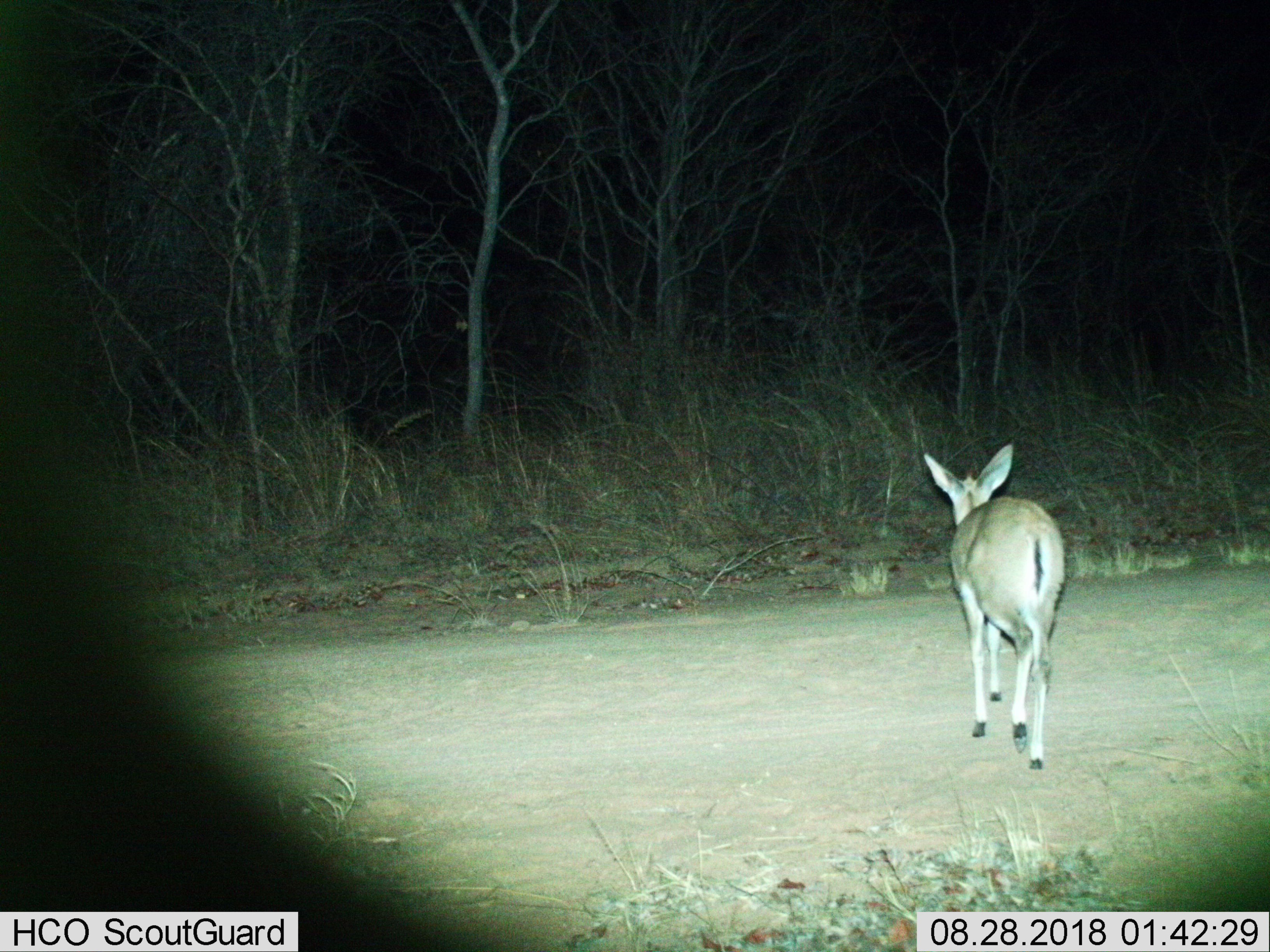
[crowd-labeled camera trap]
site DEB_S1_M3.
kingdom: Animalia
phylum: Chordata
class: Mammalia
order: Artiodactyla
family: Bovidae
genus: Sylvicapra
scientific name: Sylvicapra grimmia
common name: common duiker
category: duikercommongrey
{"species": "duikercommongrey (common duiker) (Sylvicapra grimmia)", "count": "1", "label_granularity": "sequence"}